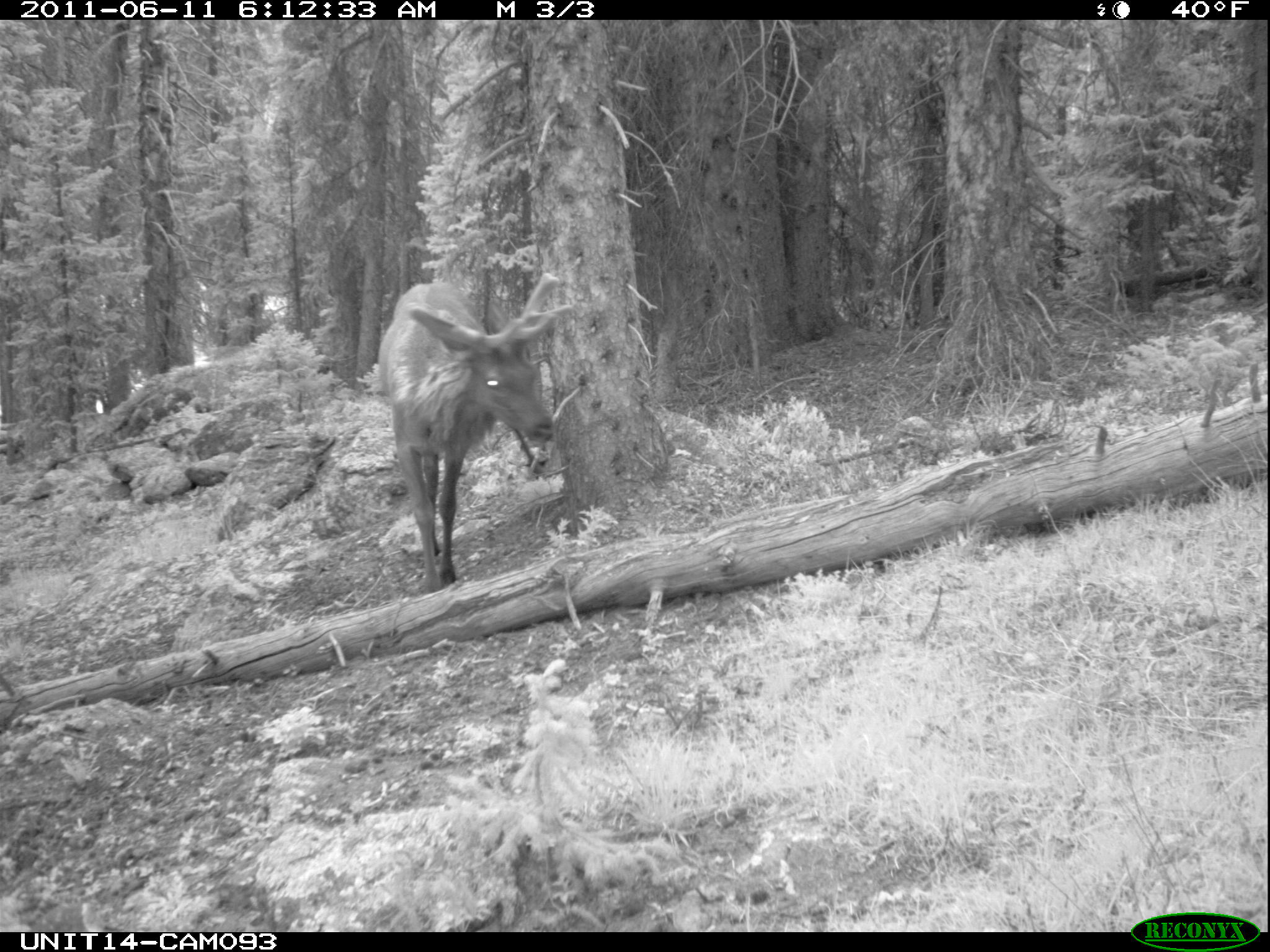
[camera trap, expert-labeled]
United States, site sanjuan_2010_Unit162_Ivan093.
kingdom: Animalia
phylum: Chordata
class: Mammalia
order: Artiodactyla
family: Cervidae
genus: Cervus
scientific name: Cervus elaphus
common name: red deer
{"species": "Cervus elaphus (red deer)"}